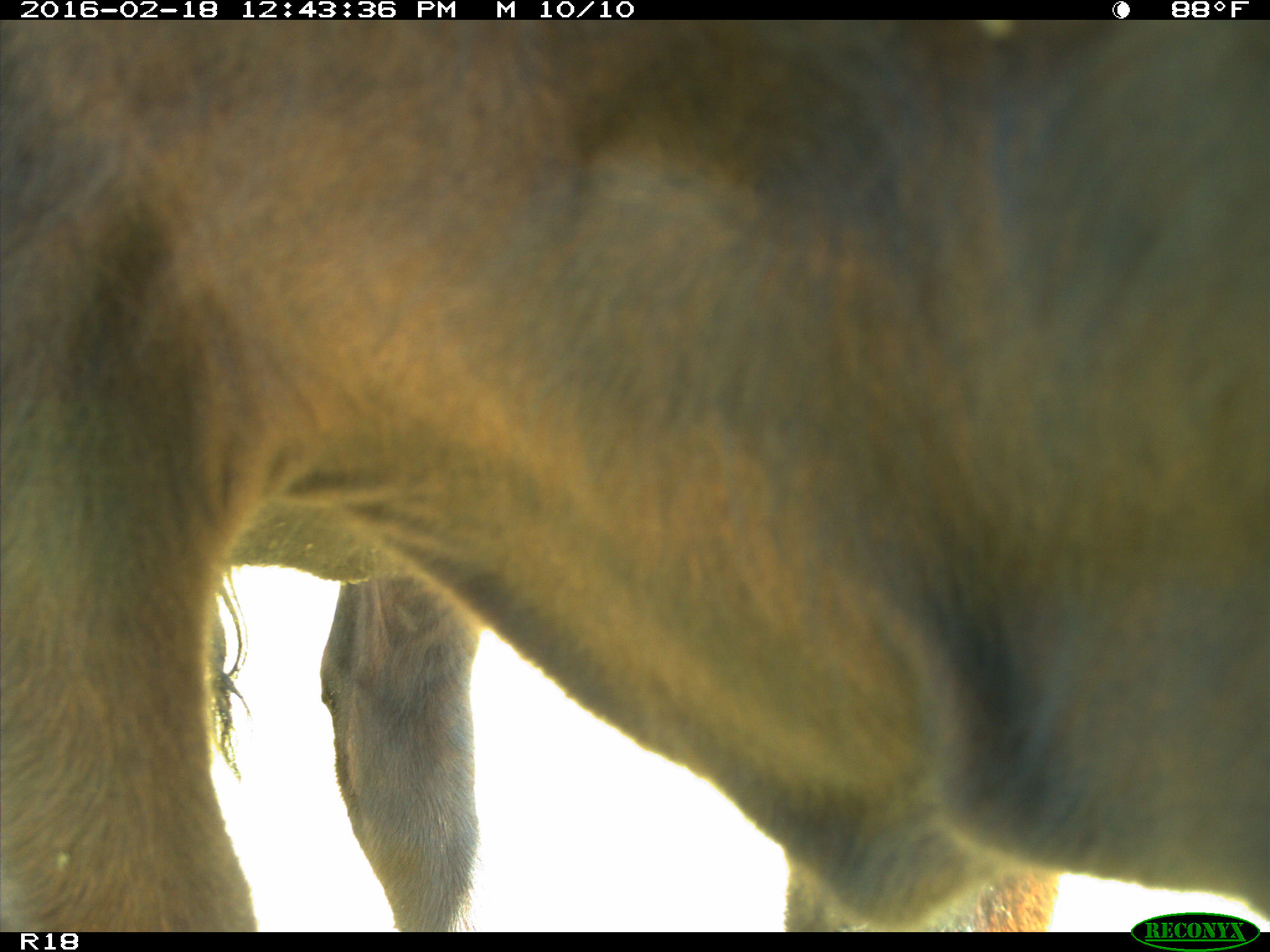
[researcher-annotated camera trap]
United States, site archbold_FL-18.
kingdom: Animalia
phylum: Chordata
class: Mammalia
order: Artiodactyla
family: Bovidae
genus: Bos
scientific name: Bos taurus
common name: domestic cow